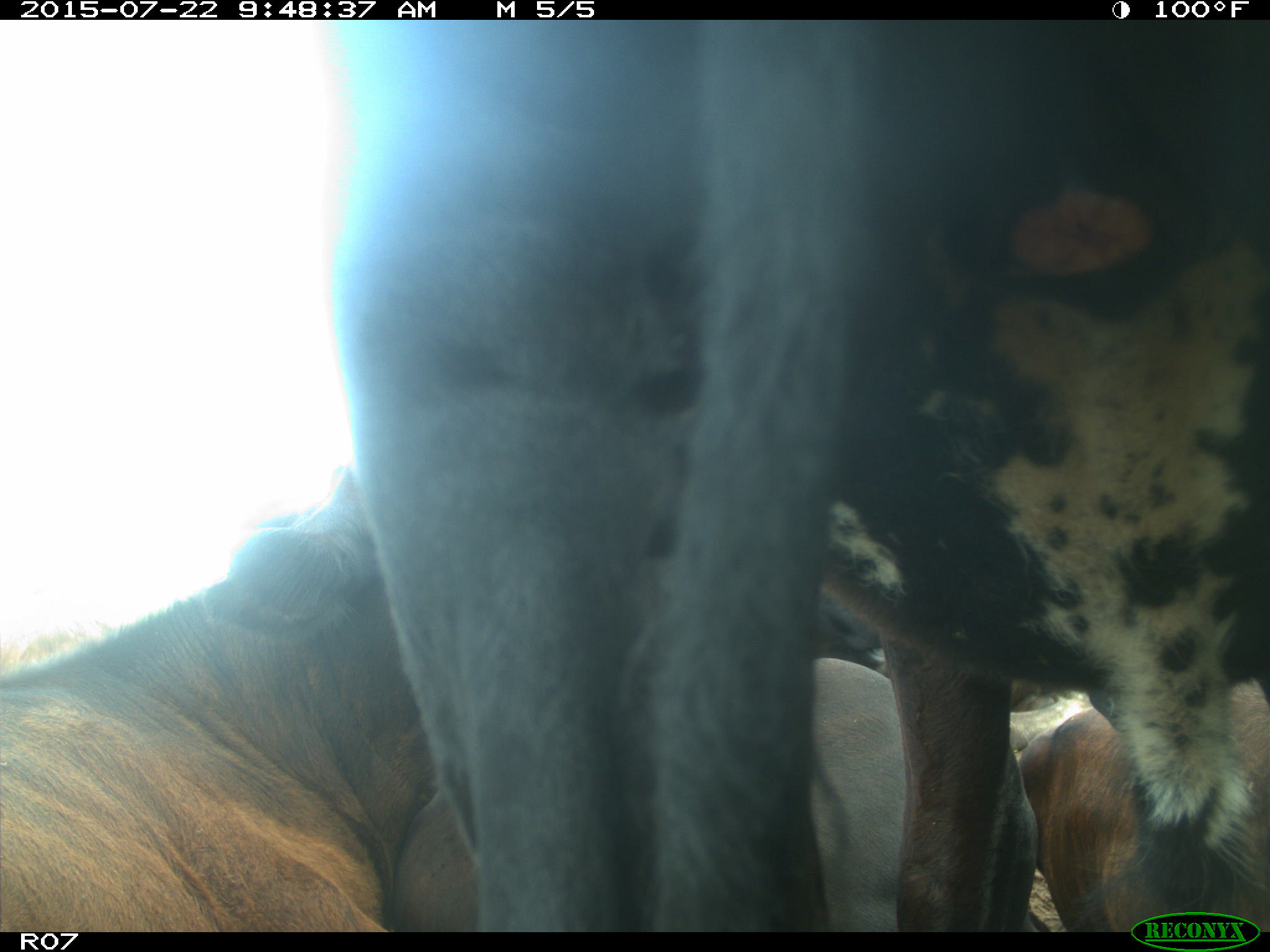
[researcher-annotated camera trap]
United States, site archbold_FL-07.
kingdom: Animalia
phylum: Chordata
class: Mammalia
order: Carnivora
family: Procyonidae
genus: Procyon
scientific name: Procyon lotor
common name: common raccoon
Procyon lotor (common raccoon).